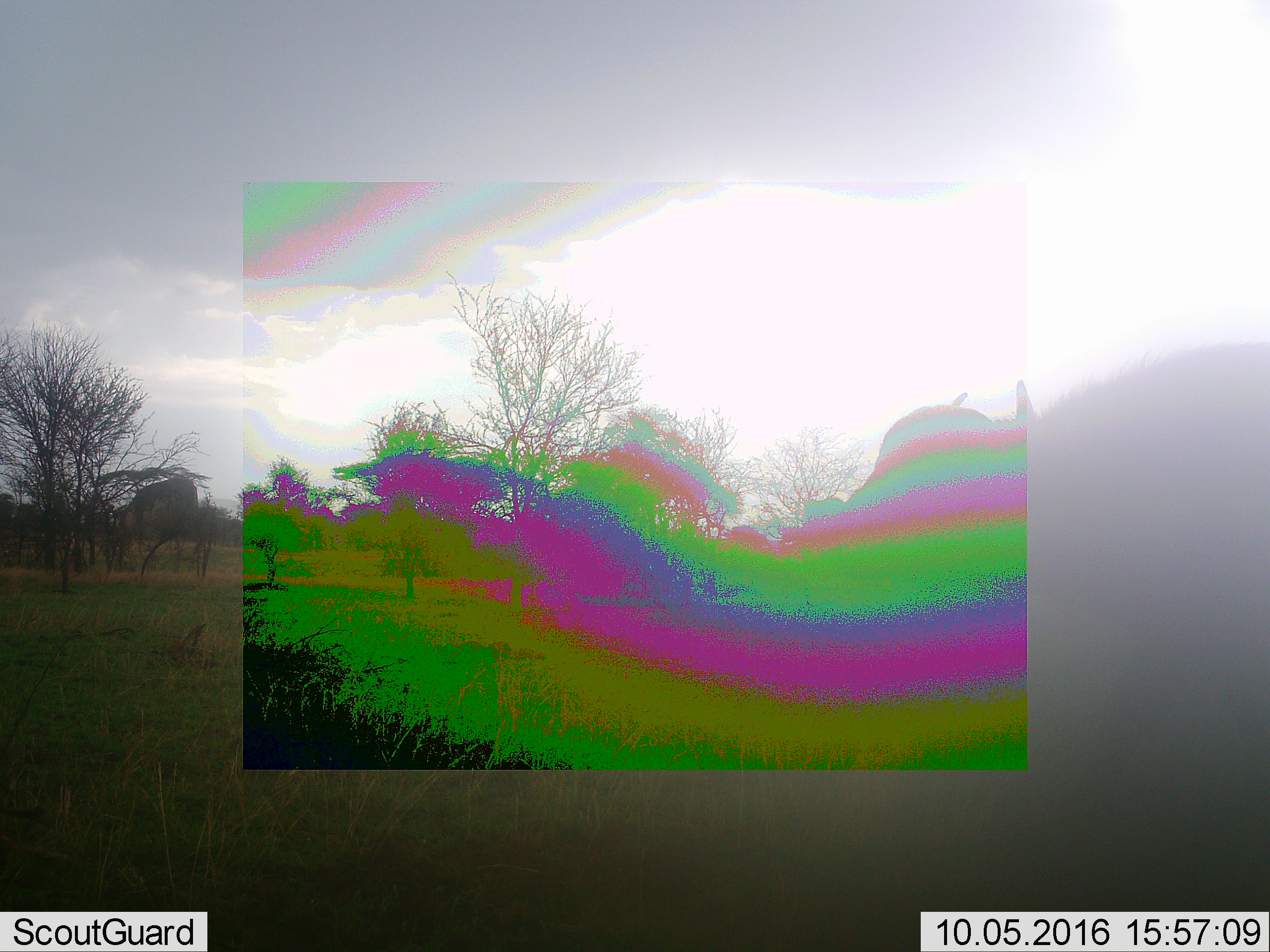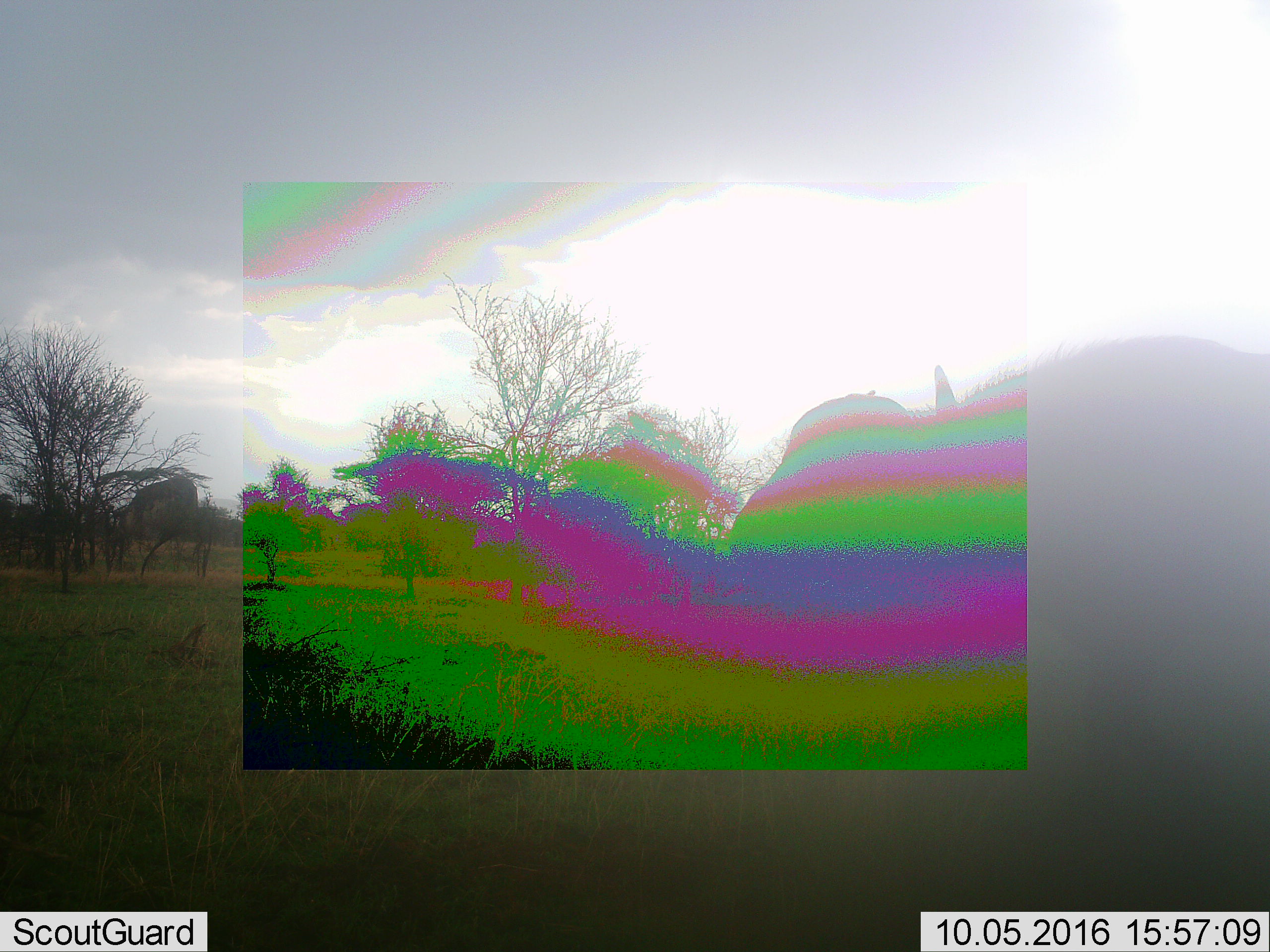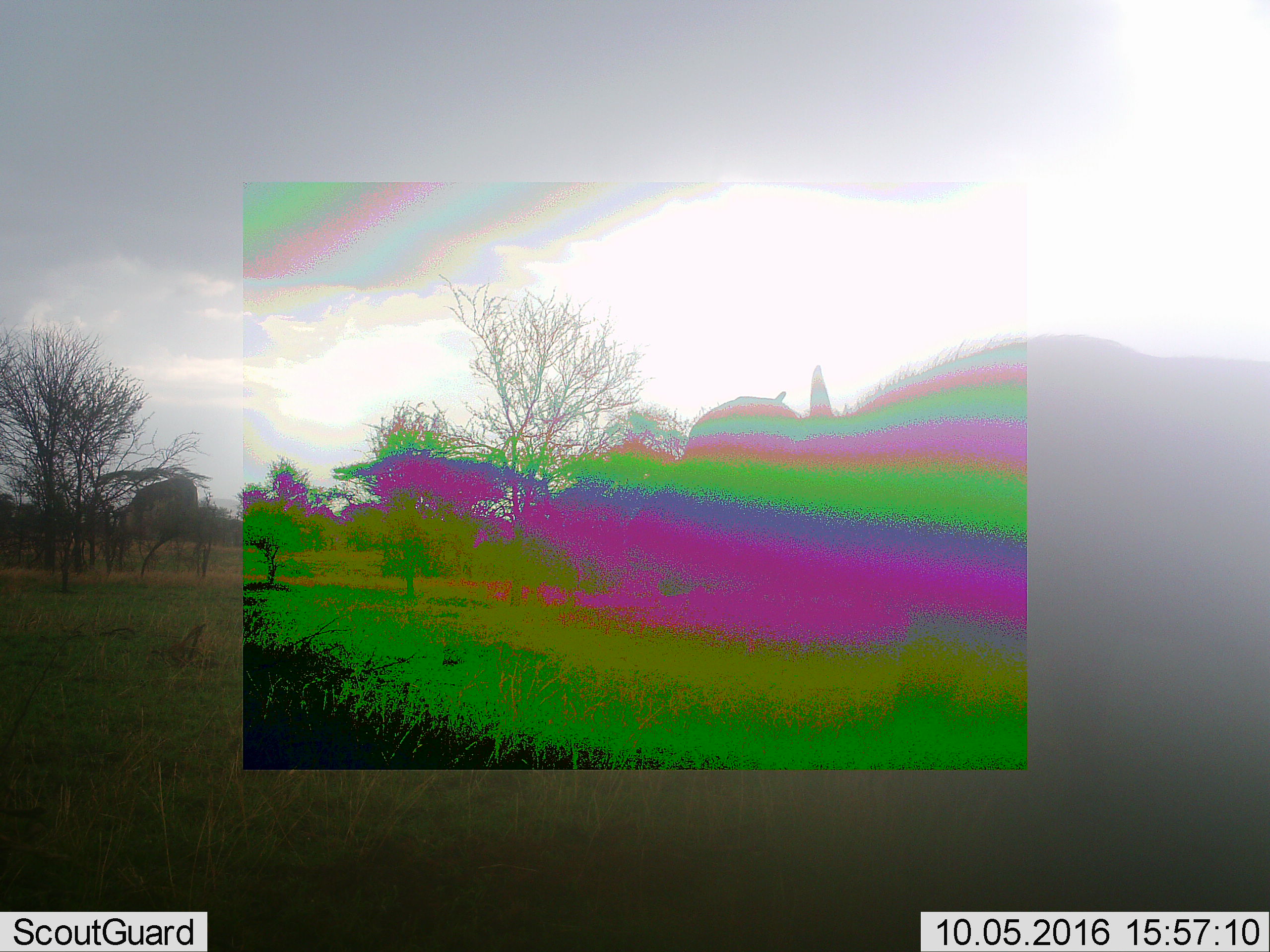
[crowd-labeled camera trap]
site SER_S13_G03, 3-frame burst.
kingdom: Animalia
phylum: Chordata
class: Mammalia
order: Artiodactyla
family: Bovidae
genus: Syncerus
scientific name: Syncerus caffer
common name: african buffalo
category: buffalo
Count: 1.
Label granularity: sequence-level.